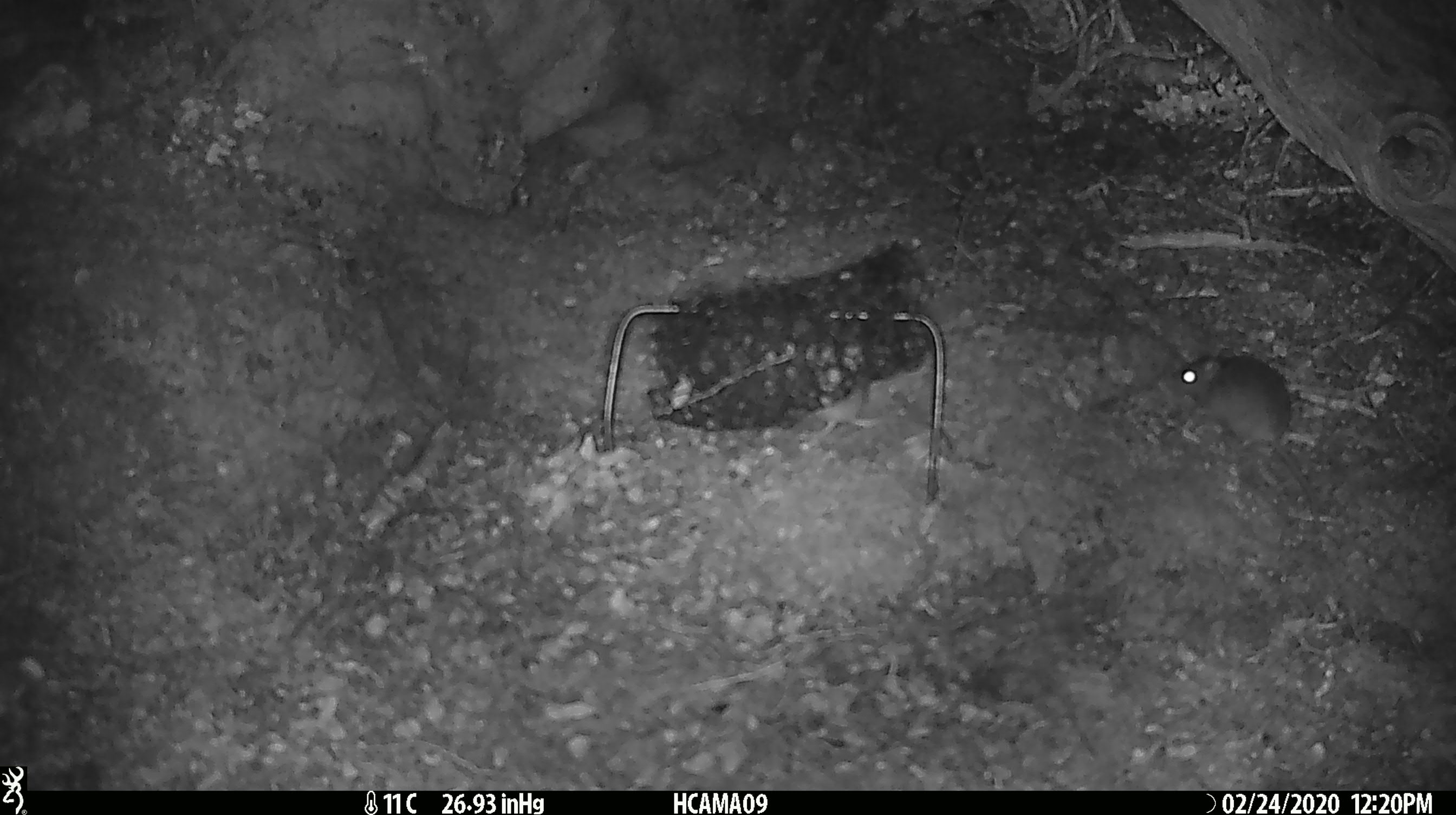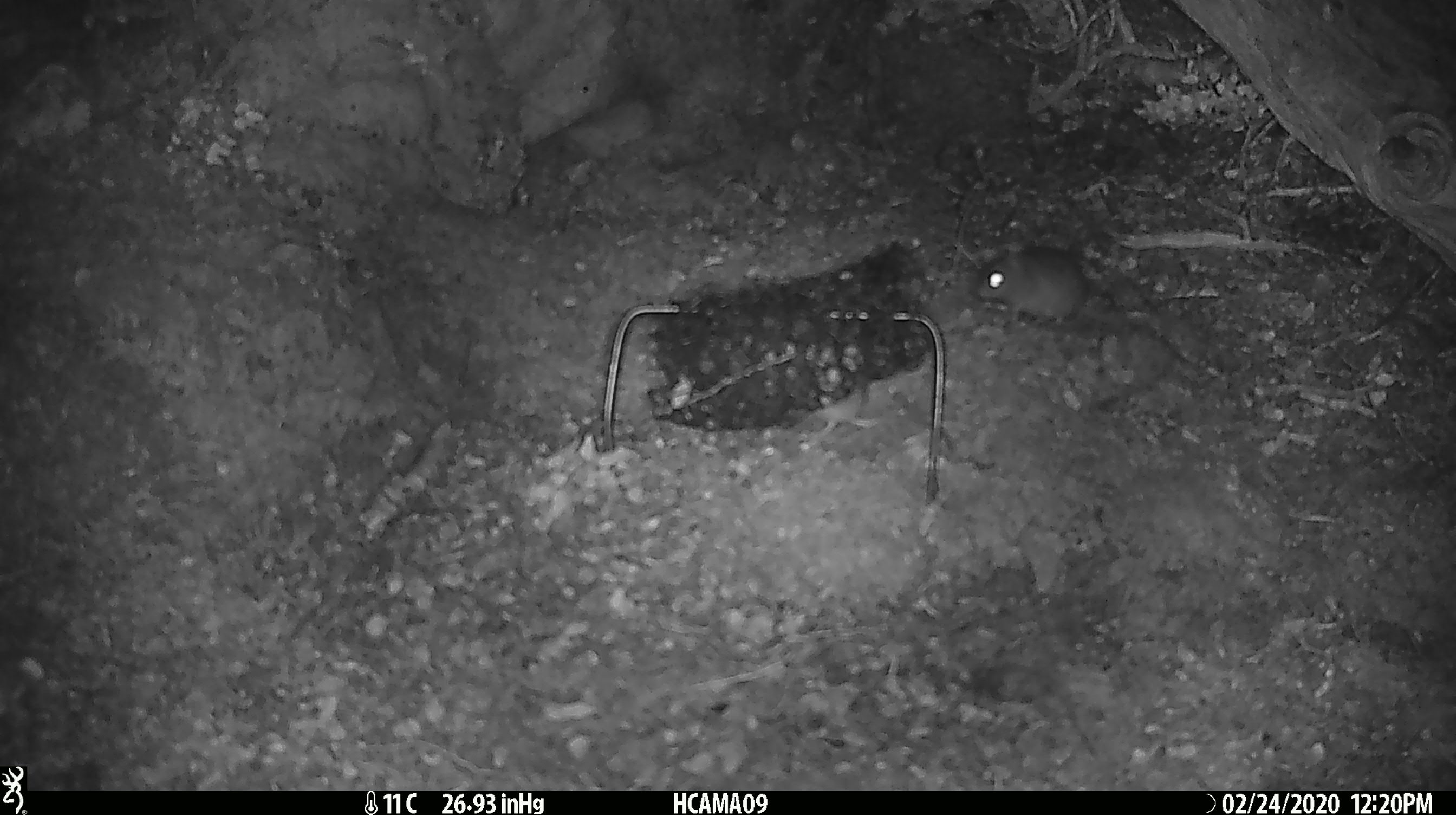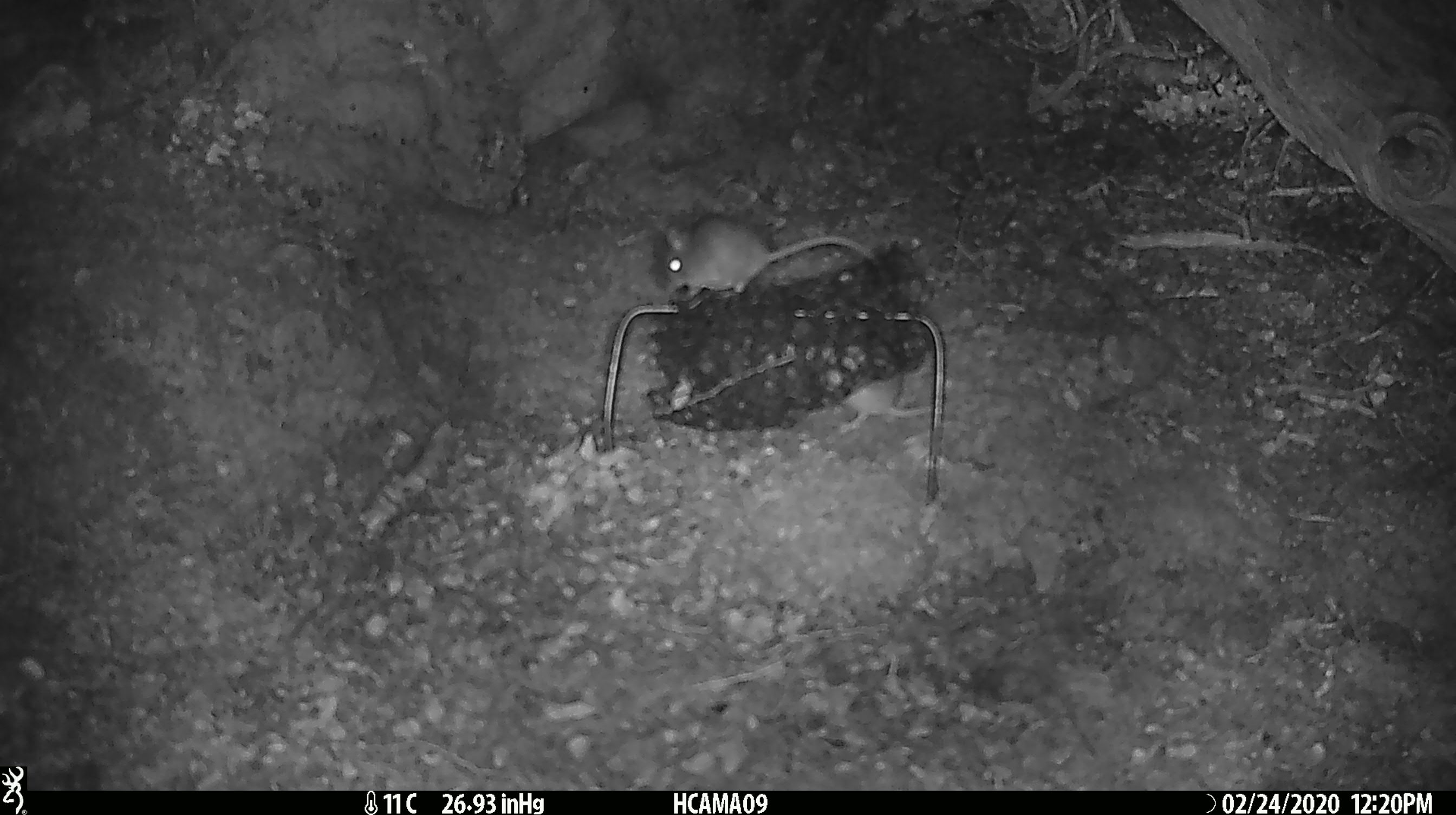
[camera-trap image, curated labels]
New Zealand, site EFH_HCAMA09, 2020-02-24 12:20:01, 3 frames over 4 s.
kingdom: Animalia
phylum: Chordata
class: Mammalia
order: Rodentia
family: Muridae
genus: Mus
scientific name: Mus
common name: mouse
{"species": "mouse (Mus)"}